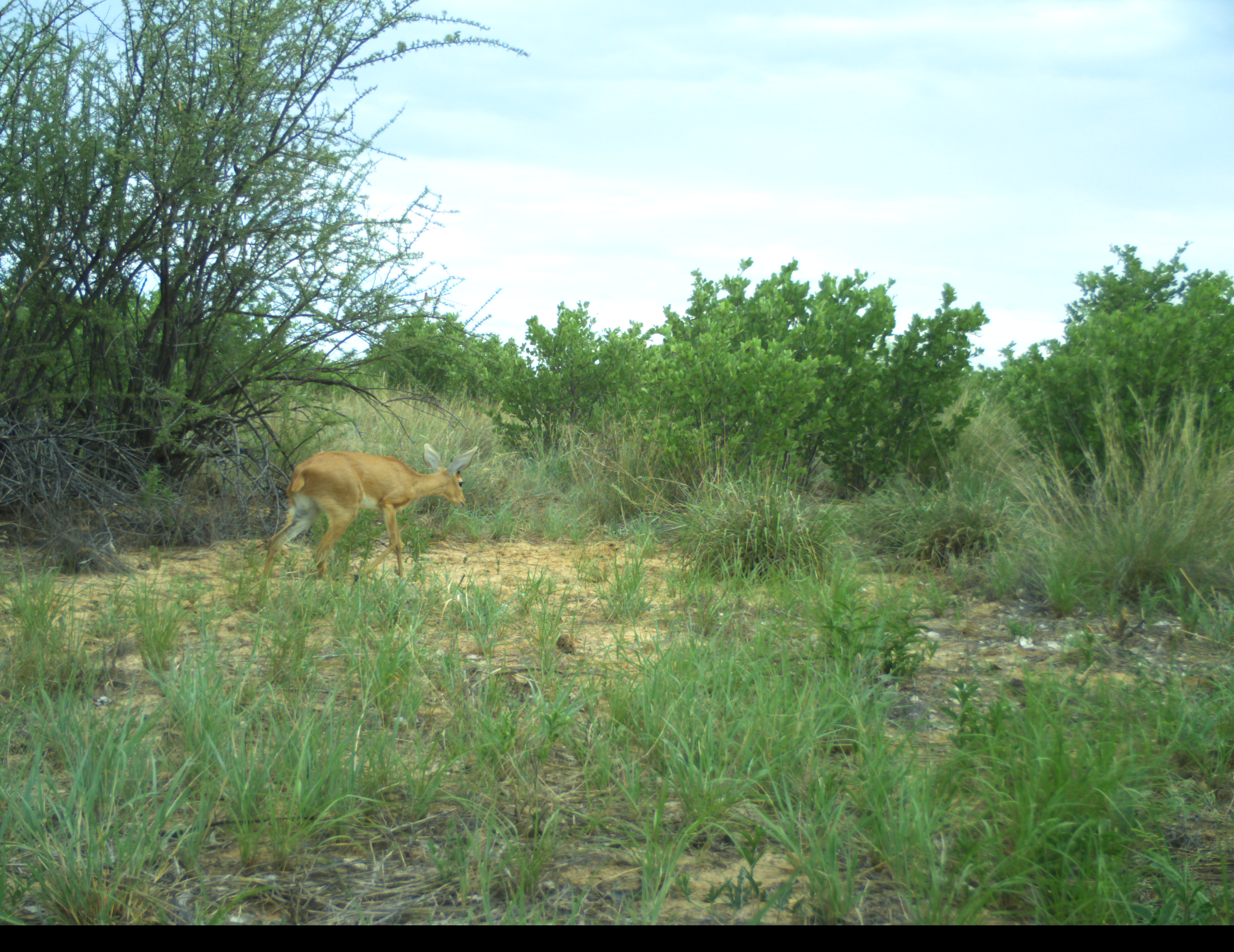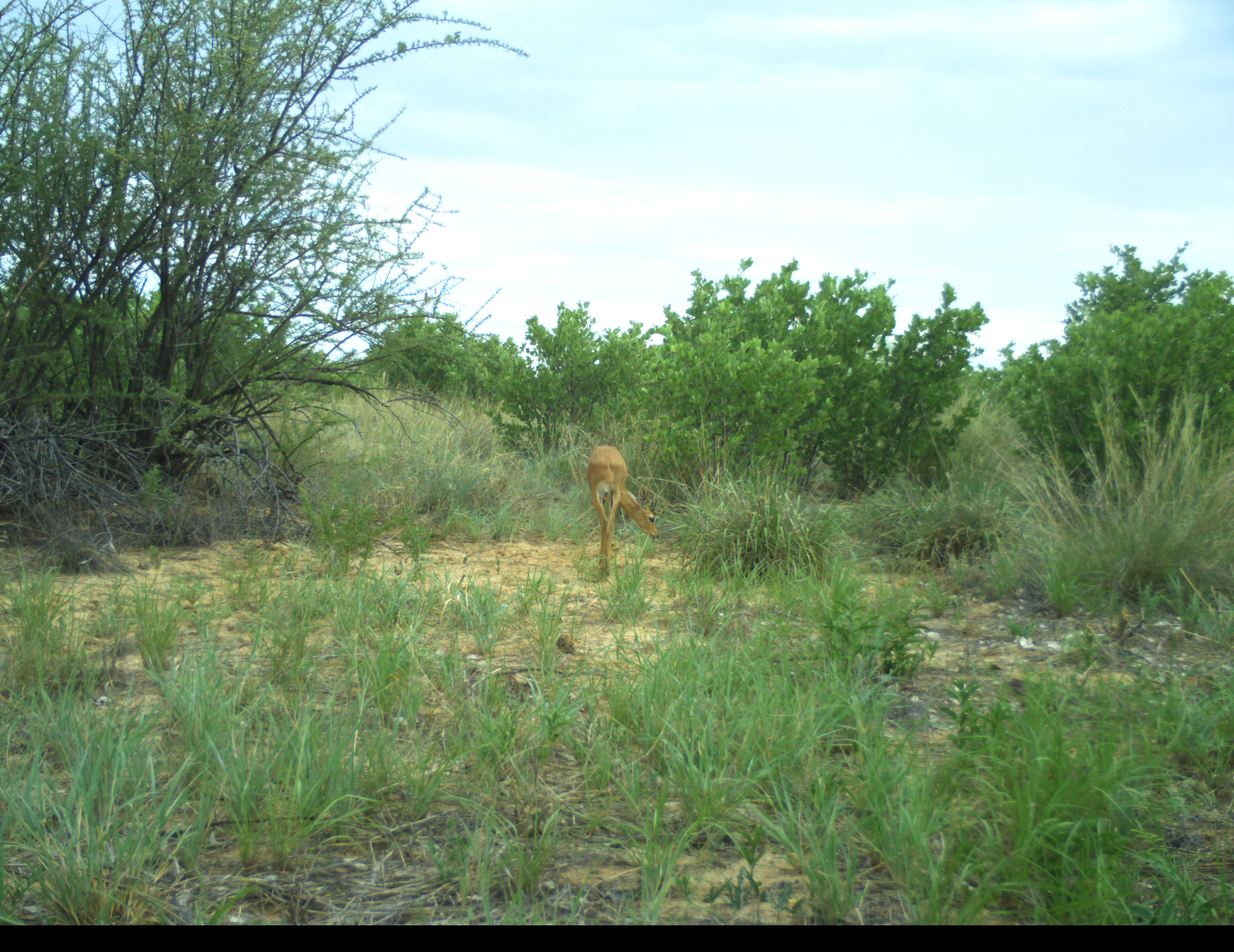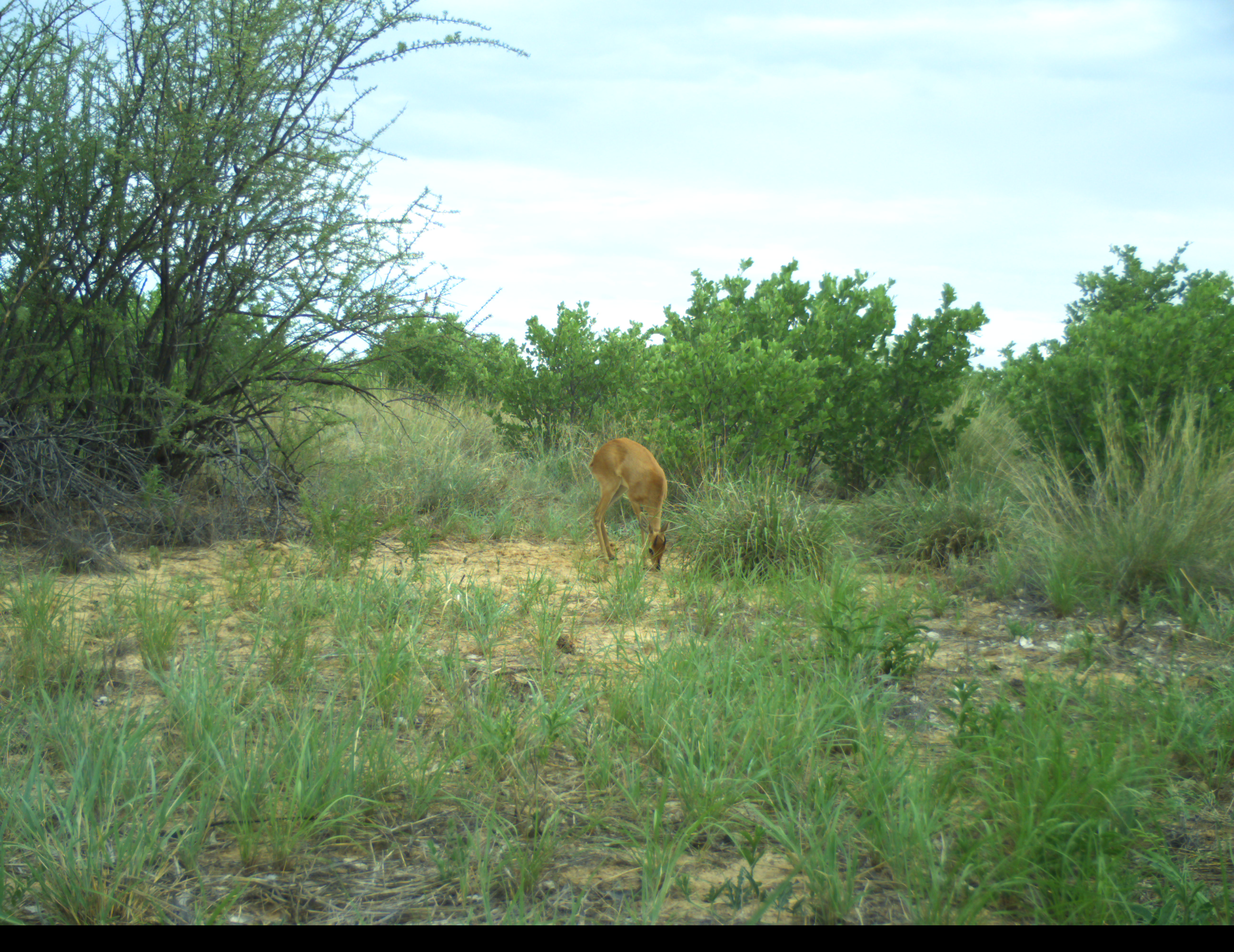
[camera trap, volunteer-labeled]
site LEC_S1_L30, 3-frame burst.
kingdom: Animalia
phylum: Chordata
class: Mammalia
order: Artiodactyla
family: Bovidae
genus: Raphicerus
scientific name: Raphicerus campestris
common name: steenbok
Steenbok (Raphicerus campestris), count 1. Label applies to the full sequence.